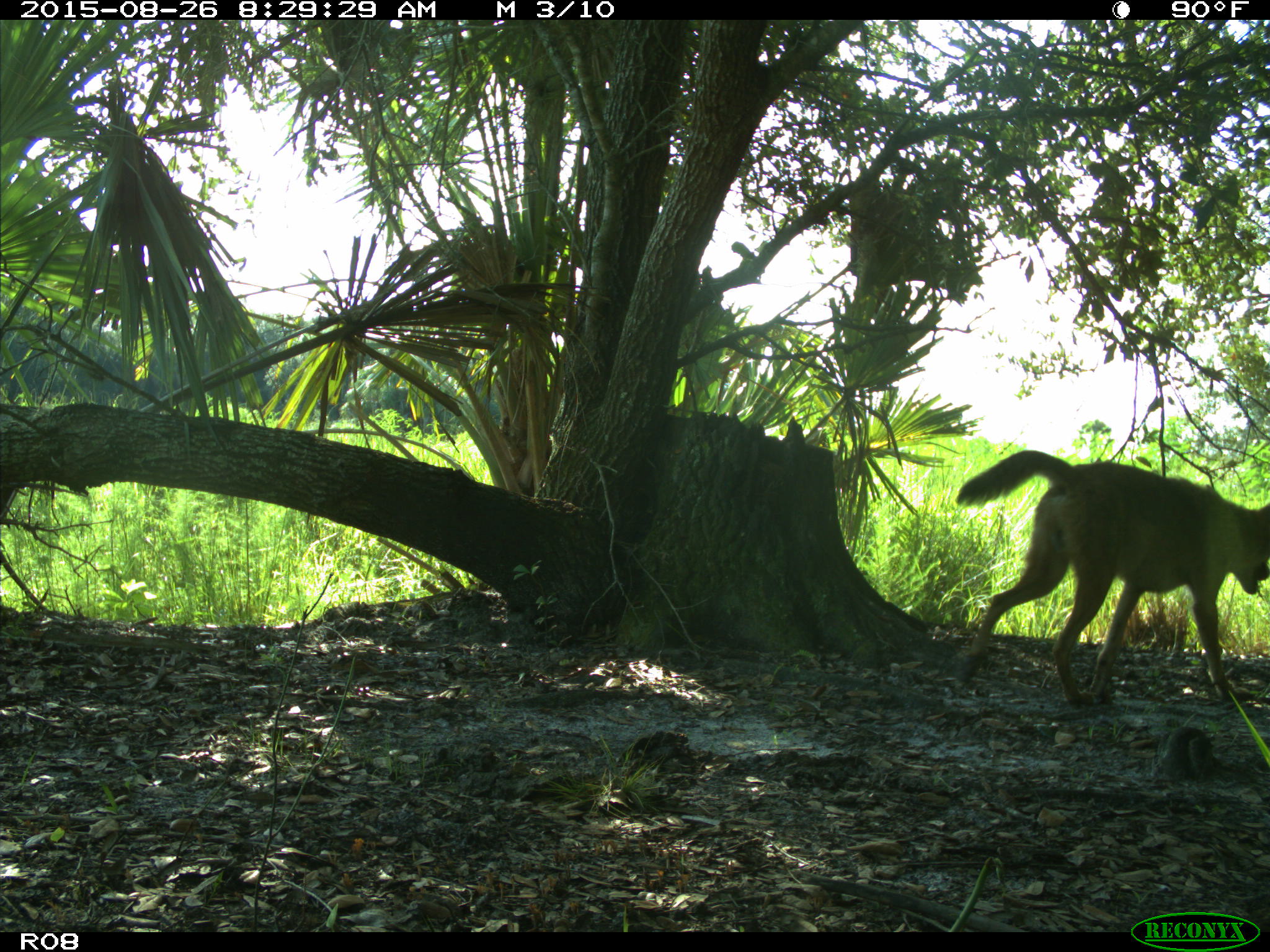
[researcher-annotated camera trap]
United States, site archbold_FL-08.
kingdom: Animalia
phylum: Chordata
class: Mammalia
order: Carnivora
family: Canidae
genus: Canis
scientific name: Canis latrans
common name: coyote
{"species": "Canis latrans (coyote)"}